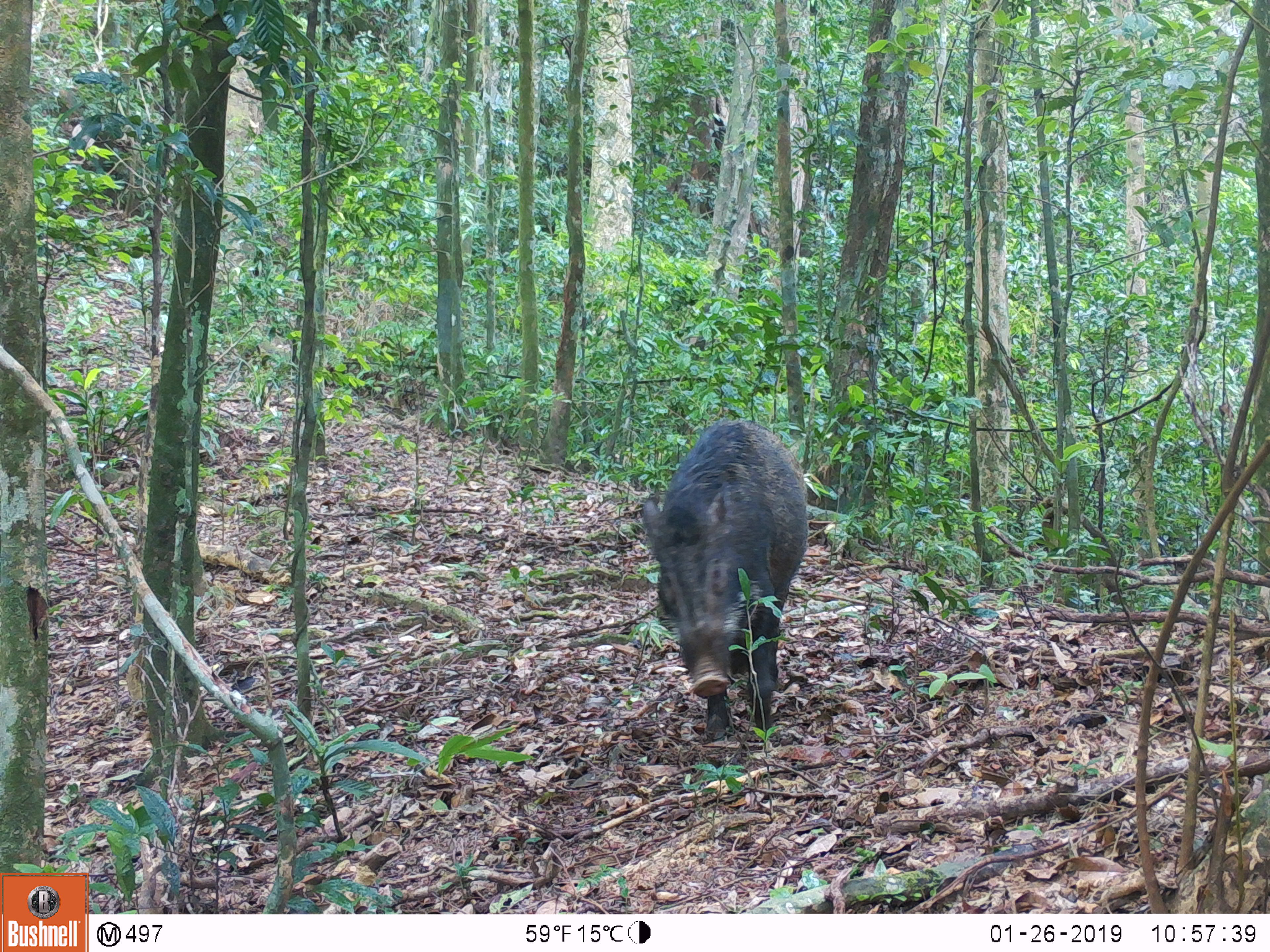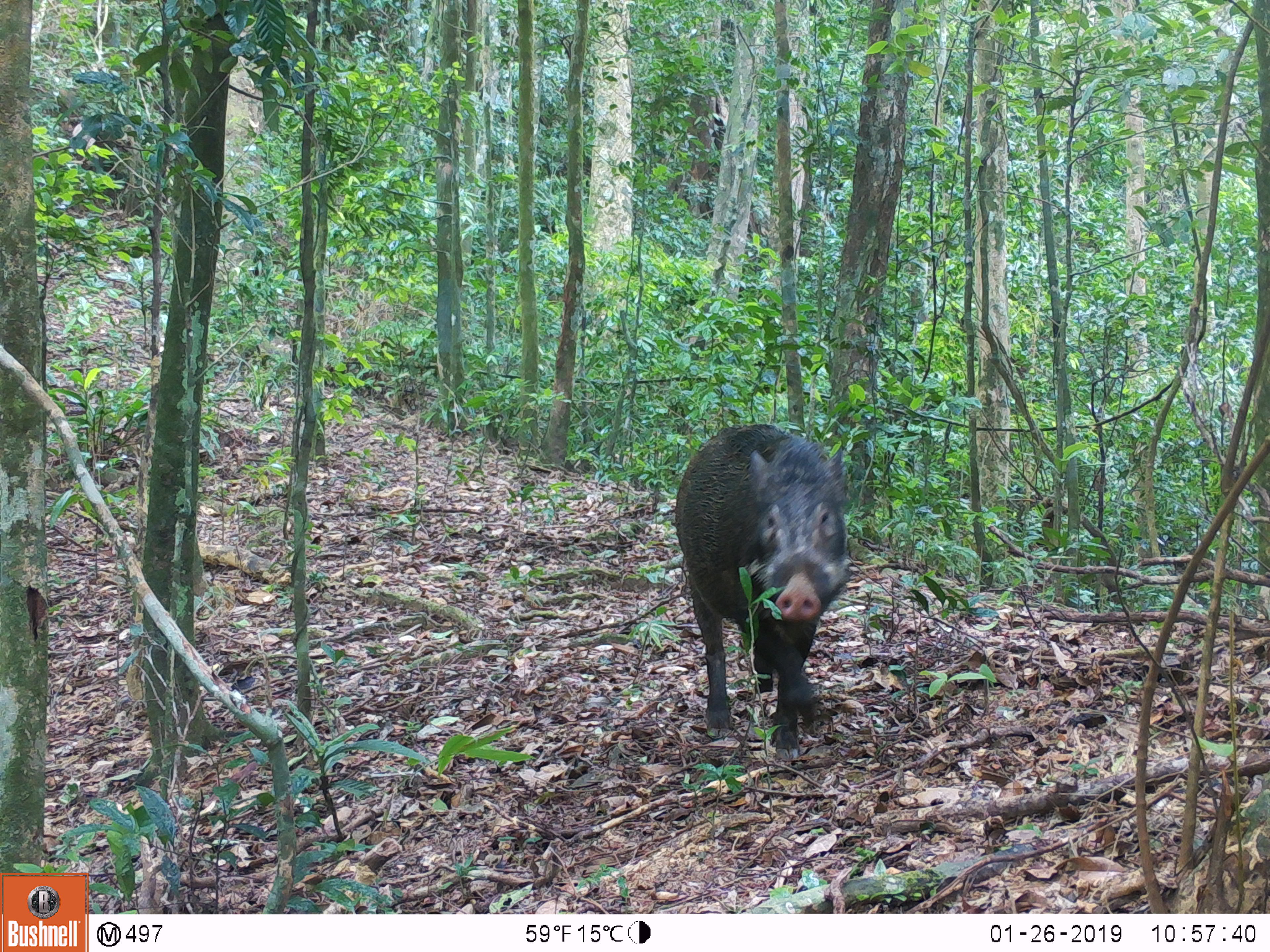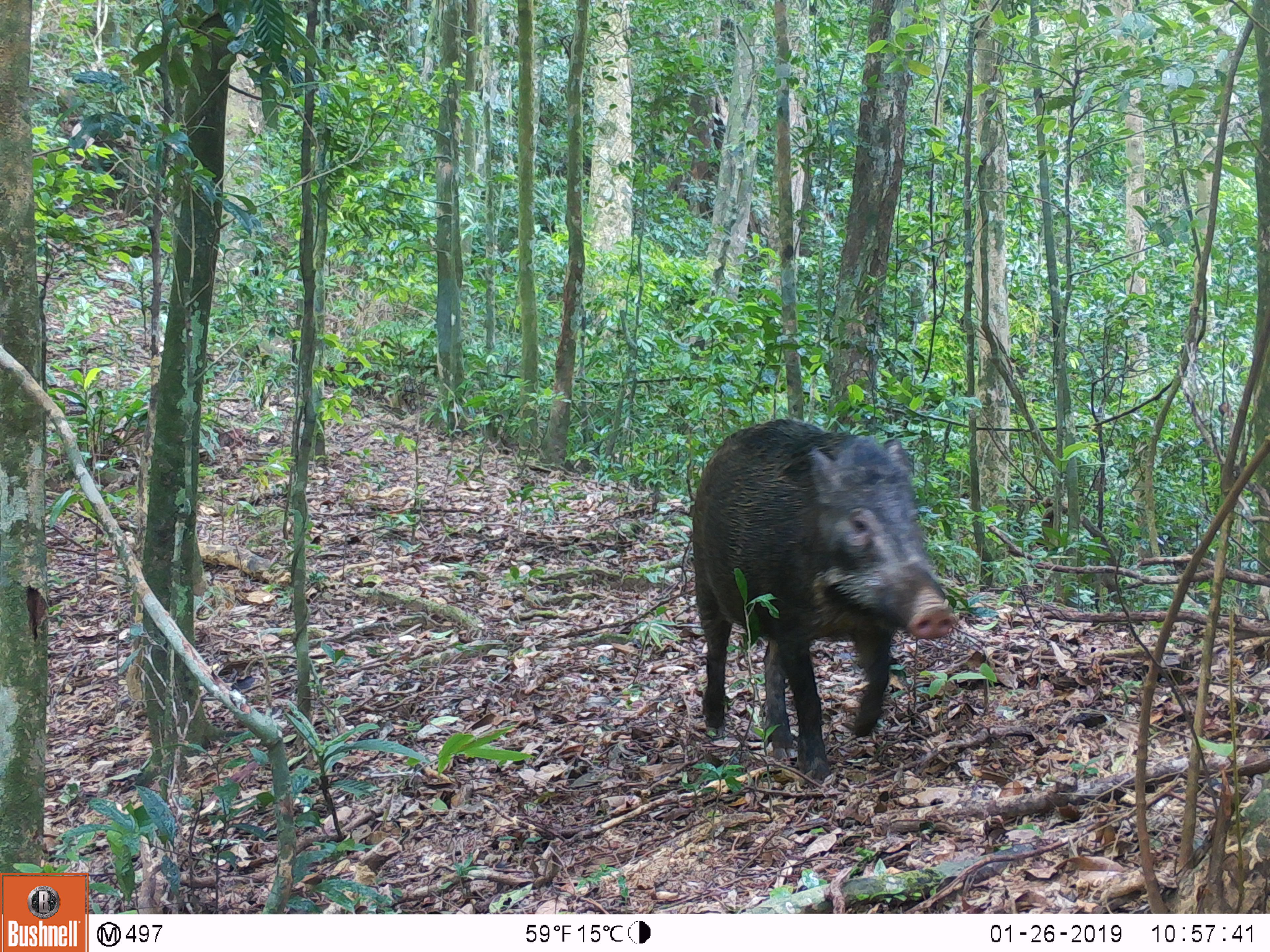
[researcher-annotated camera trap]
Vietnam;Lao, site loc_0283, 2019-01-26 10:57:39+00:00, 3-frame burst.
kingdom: Animalia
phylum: Chordata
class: Mammalia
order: Artiodactyla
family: Suidae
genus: Sus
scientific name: Sus scrofa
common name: eurasian wild pig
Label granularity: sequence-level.